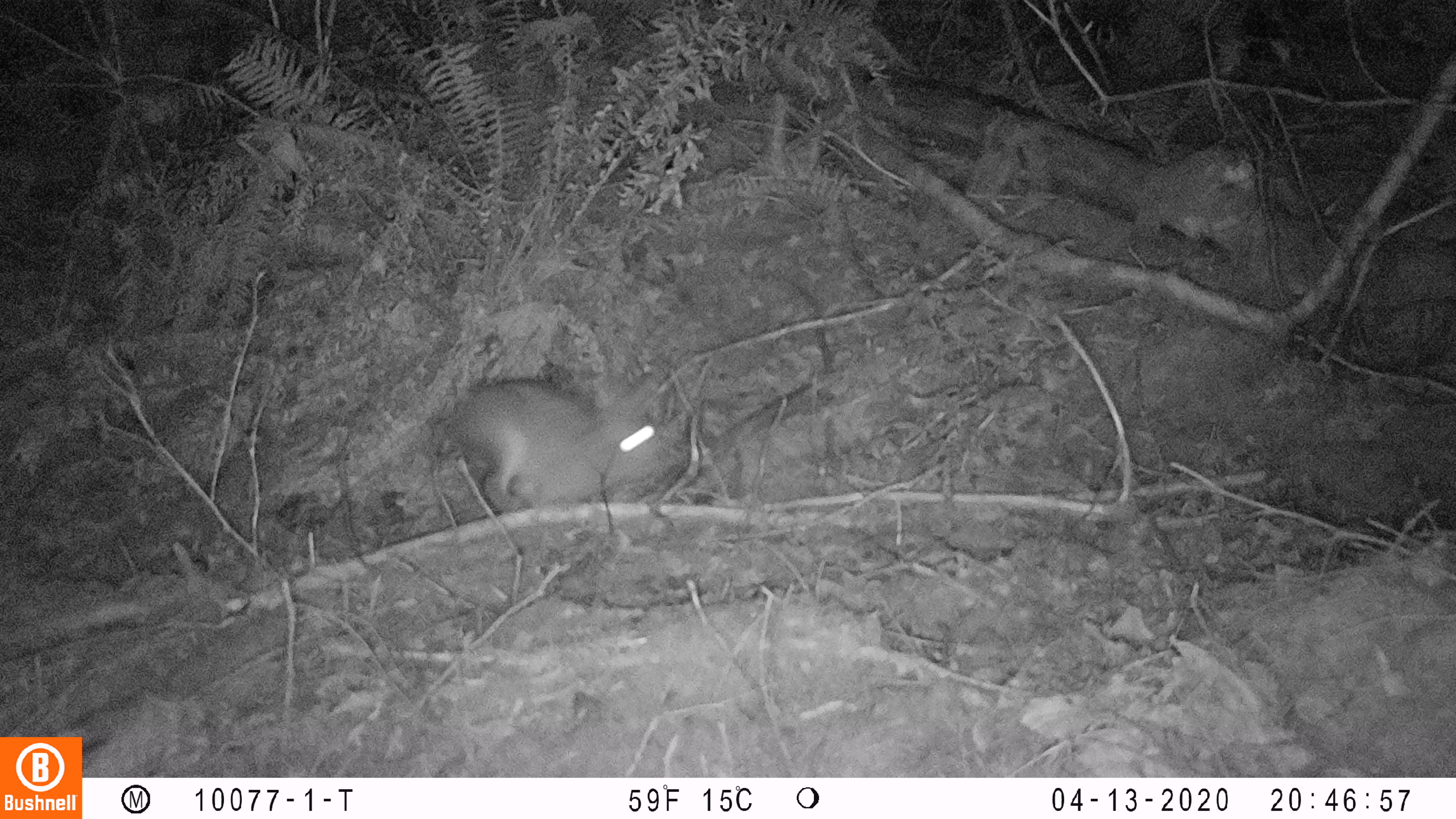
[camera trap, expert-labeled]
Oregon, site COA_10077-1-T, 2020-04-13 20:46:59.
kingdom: Animalia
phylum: Chordata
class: Mammalia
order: Lagomorpha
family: Leporidae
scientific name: Leporidae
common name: hares and rabbits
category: leporidae family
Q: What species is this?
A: Leporidae family (hares and rabbits) (Leporidae).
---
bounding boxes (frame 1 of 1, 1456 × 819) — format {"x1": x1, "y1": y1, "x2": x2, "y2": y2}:
leporidae family: {"x1": 444, "y1": 362, "x2": 672, "y2": 506}